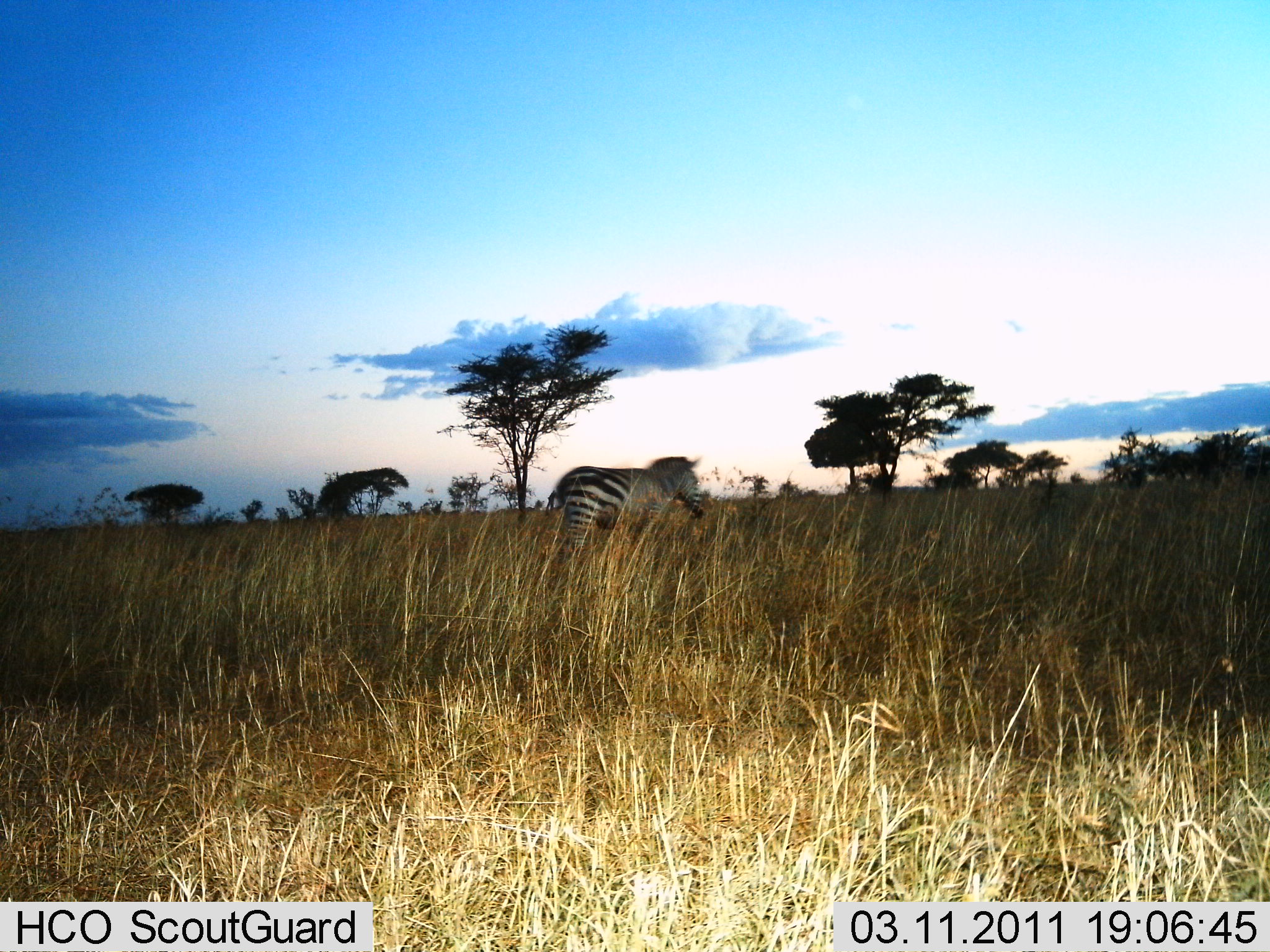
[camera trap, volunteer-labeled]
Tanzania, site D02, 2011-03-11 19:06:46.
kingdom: Animalia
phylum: Chordata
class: Mammalia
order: Perissodactyla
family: Equidae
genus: Equus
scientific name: Equus quagga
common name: plains zebra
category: zebra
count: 1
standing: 36%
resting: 0%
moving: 64%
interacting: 0%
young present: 0%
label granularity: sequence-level